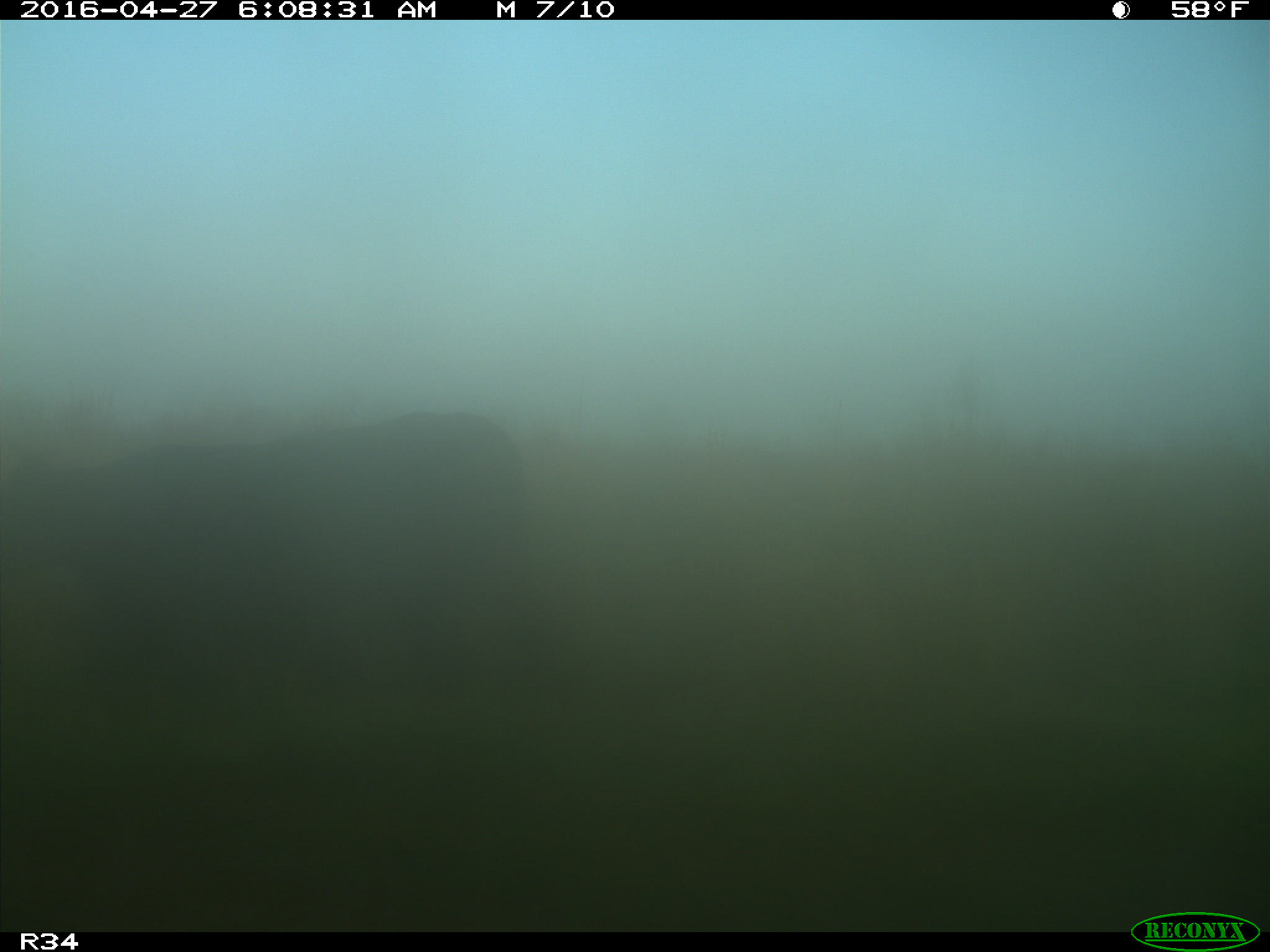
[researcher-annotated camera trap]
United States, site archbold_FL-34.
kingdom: Animalia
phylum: Chordata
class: Mammalia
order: Artiodactyla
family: Bovidae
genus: Bos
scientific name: Bos taurus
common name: domestic cow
Bos taurus (domestic cow).